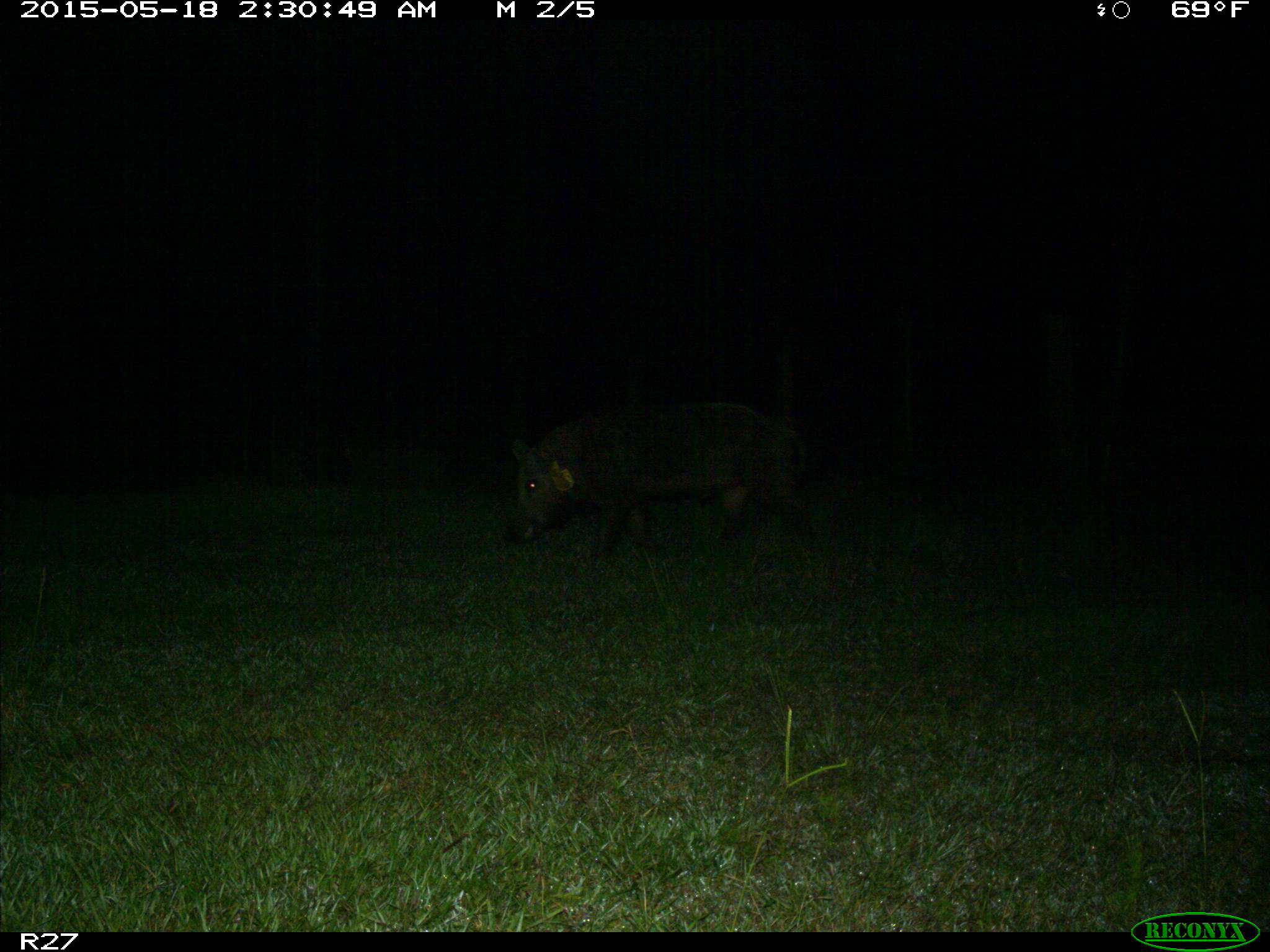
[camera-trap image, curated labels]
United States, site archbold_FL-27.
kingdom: Animalia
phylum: Chordata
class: Mammalia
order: Artiodactyla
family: Suidae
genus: Sus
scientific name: Sus scrofa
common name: wild boar